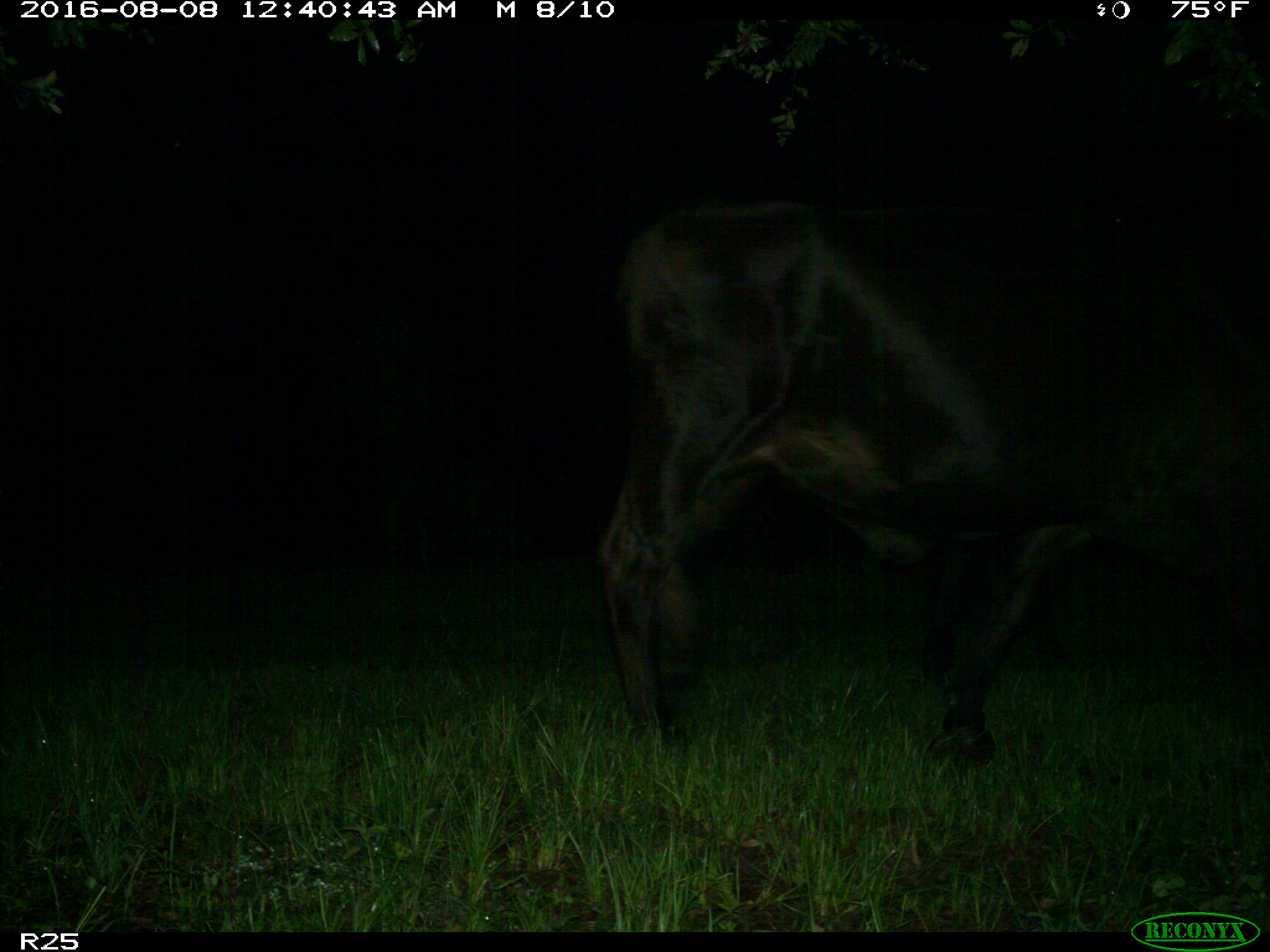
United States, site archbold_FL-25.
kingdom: Animalia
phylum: Chordata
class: Mammalia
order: Artiodactyla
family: Bovidae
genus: Bos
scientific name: Bos taurus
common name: domestic cow